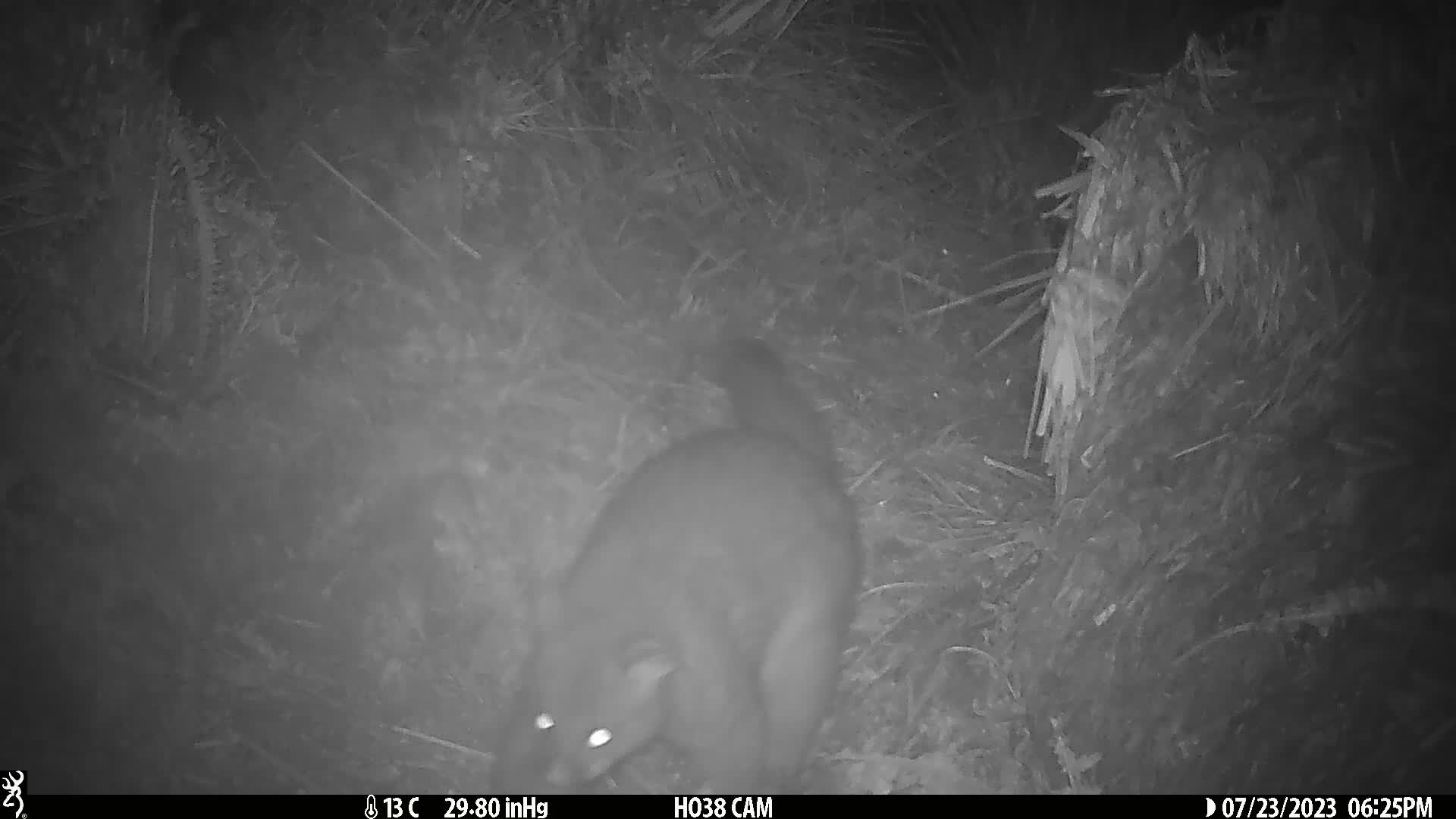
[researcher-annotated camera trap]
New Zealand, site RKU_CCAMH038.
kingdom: Animalia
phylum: Chordata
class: Mammalia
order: Diprotodontia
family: Phalangeridae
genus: Trichosurus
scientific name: Trichosurus vulpecula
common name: common brushtail possum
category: possum